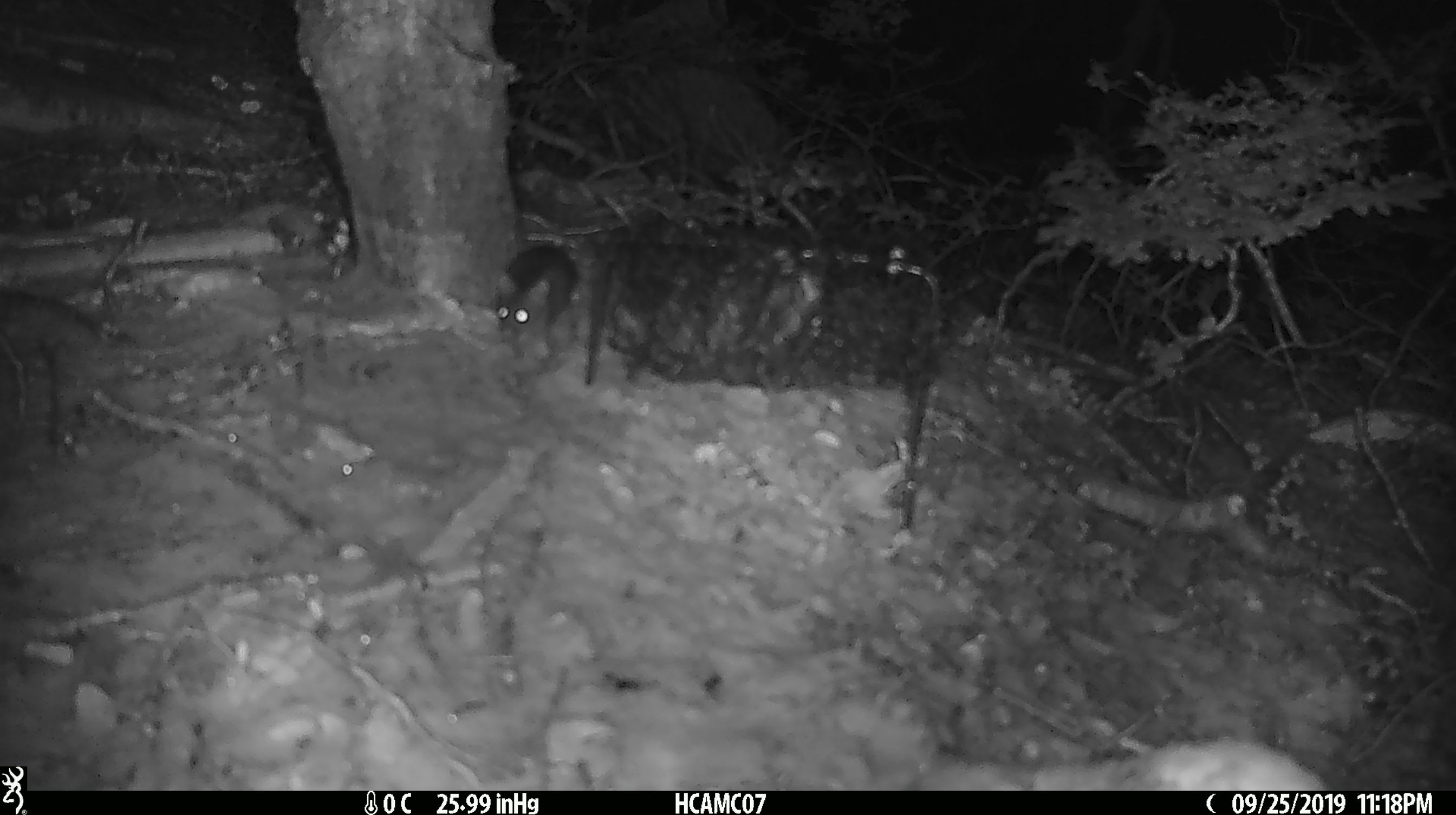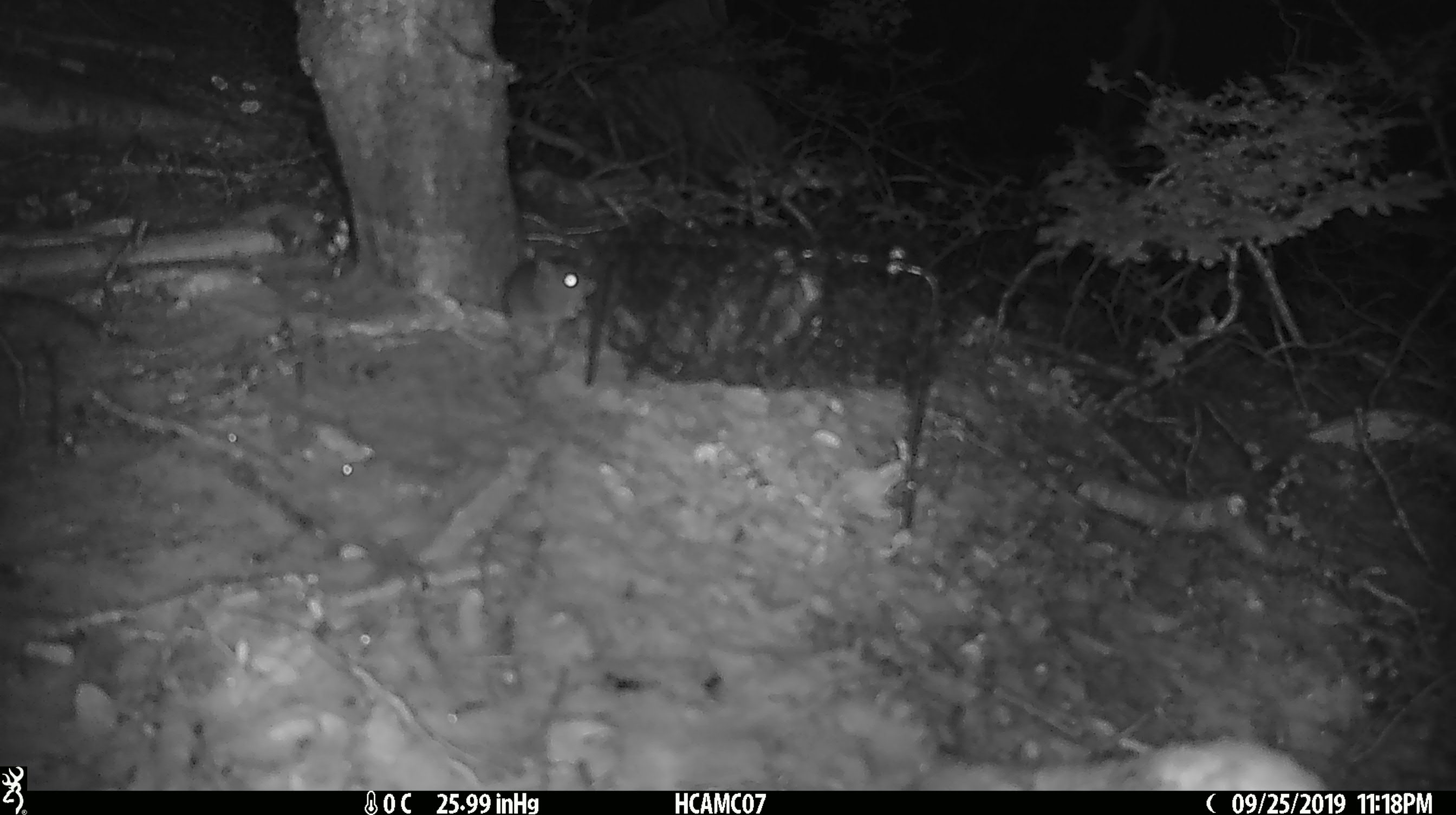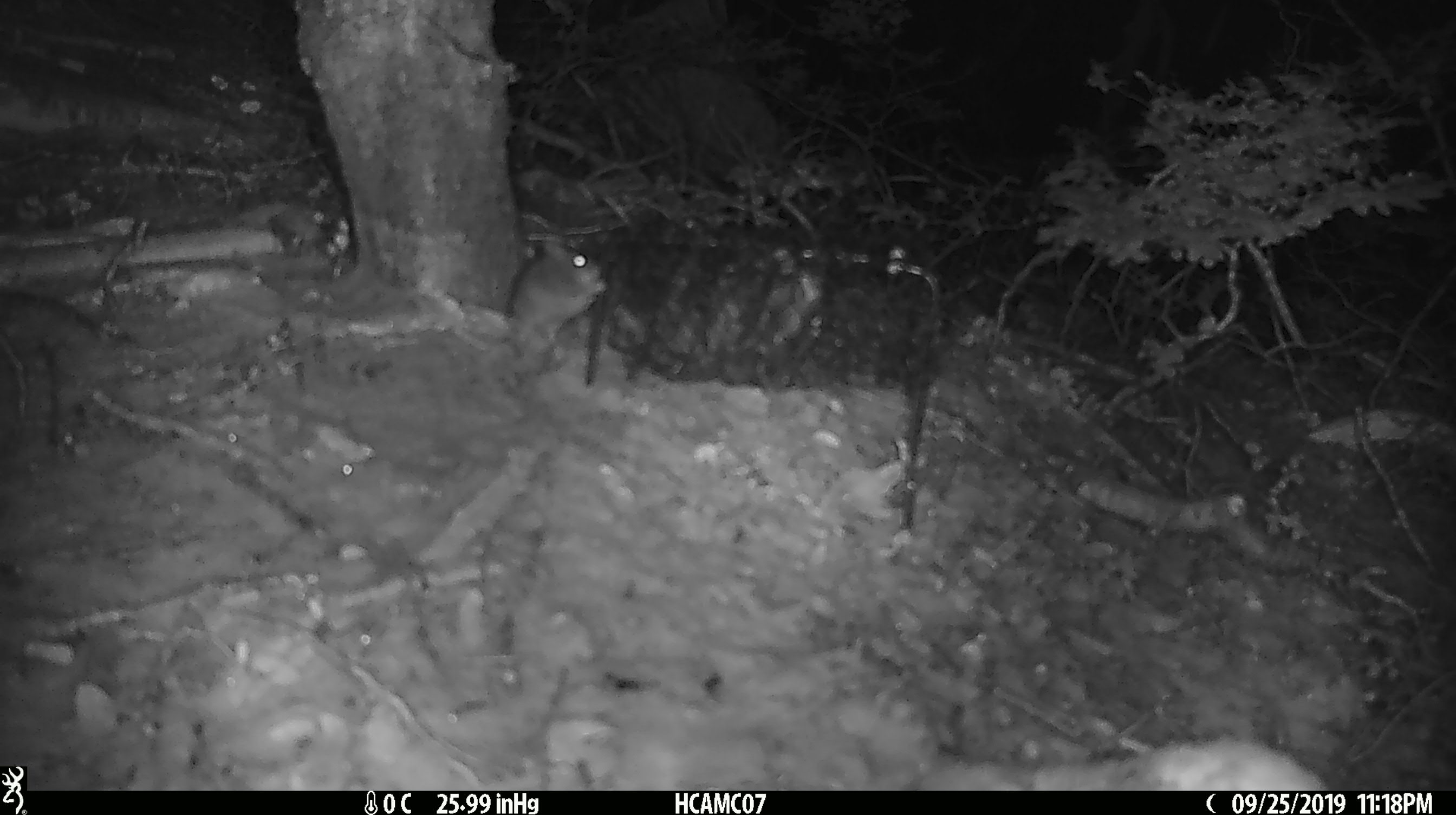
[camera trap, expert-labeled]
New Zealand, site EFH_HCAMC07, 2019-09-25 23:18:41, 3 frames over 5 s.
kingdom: Animalia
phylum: Chordata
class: Mammalia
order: Rodentia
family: Muridae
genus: Mus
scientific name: Mus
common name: mouse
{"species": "mouse (Mus)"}